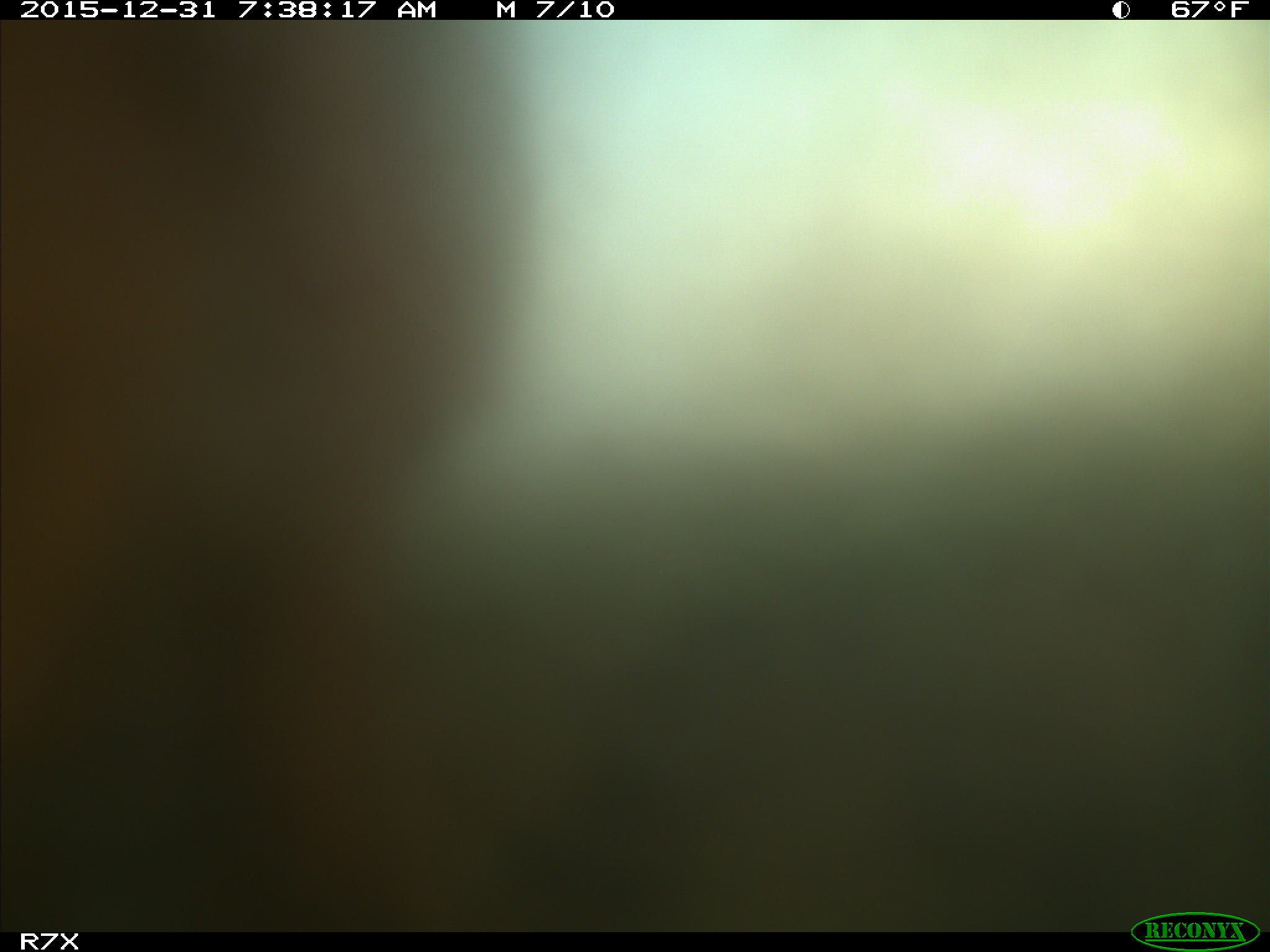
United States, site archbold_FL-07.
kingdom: Animalia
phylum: Chordata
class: Mammalia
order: Artiodactyla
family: Bovidae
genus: Bos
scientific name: Bos taurus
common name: domestic cow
Bos taurus (domestic cow).